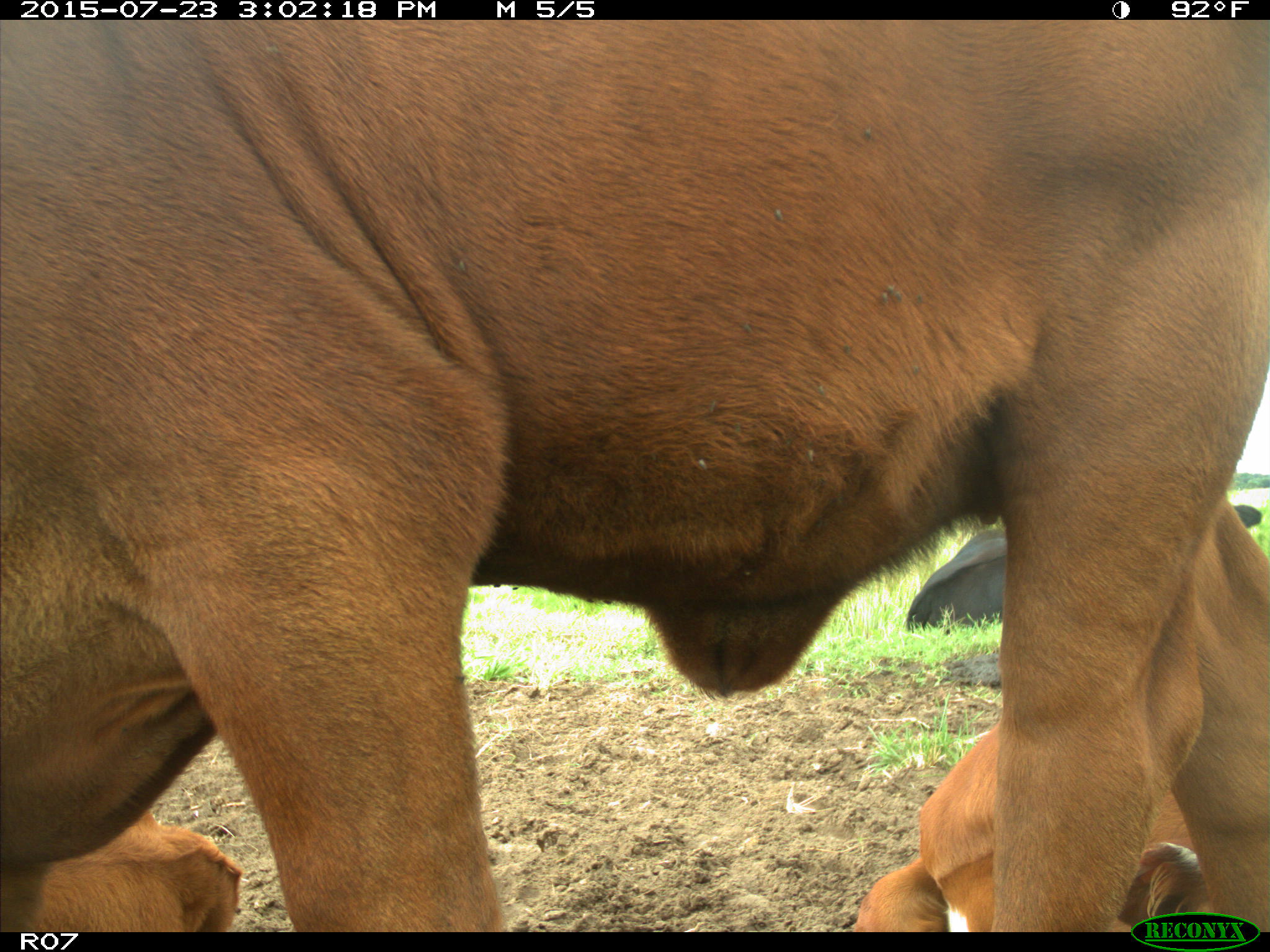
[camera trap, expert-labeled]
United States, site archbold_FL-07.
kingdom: Animalia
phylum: Chordata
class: Mammalia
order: Artiodactyla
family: Bovidae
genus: Bos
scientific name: Bos taurus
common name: domestic cow